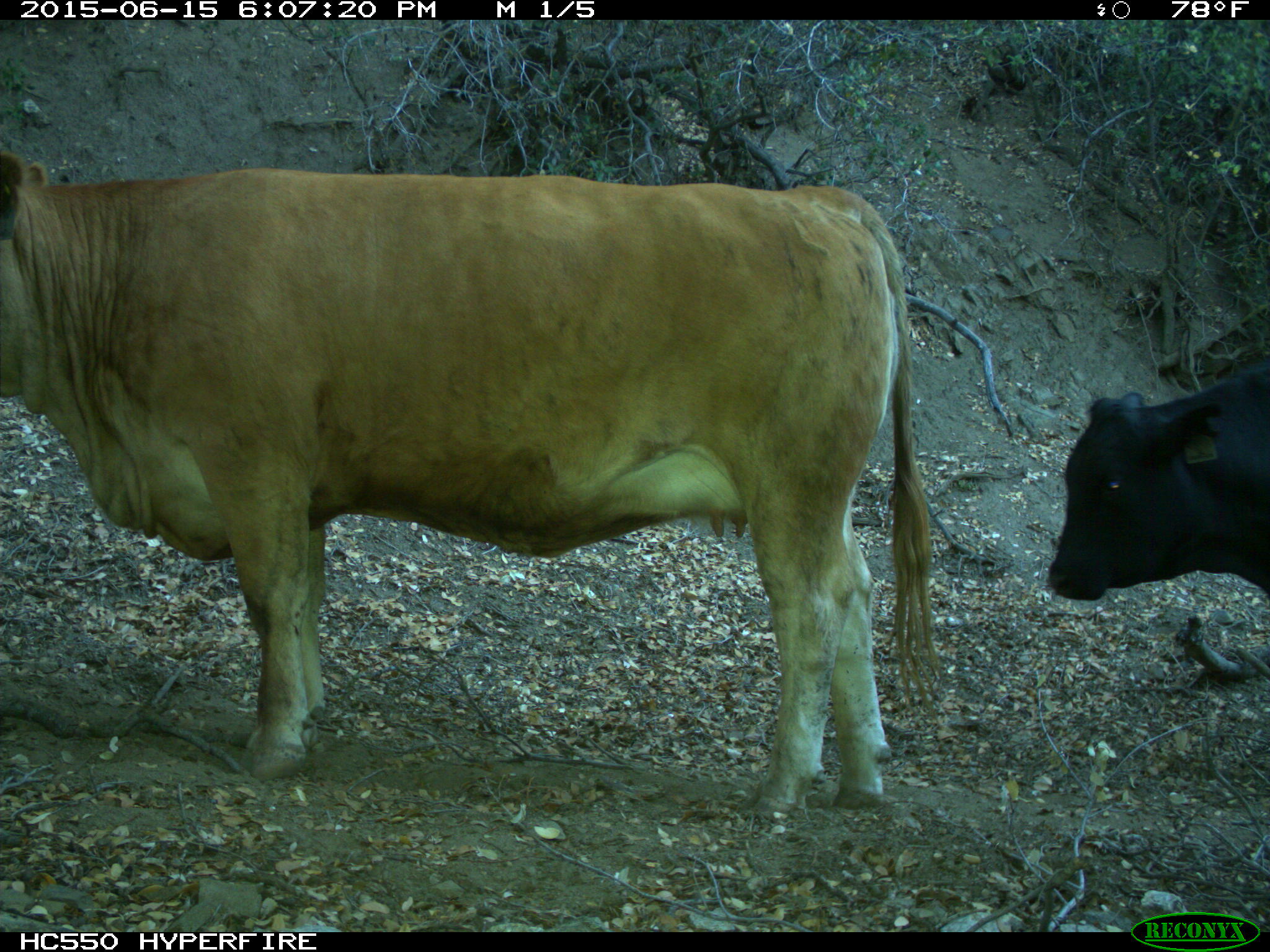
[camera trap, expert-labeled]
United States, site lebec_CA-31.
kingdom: Animalia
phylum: Chordata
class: Mammalia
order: Artiodactyla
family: Bovidae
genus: Bos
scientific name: Bos taurus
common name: domestic cow